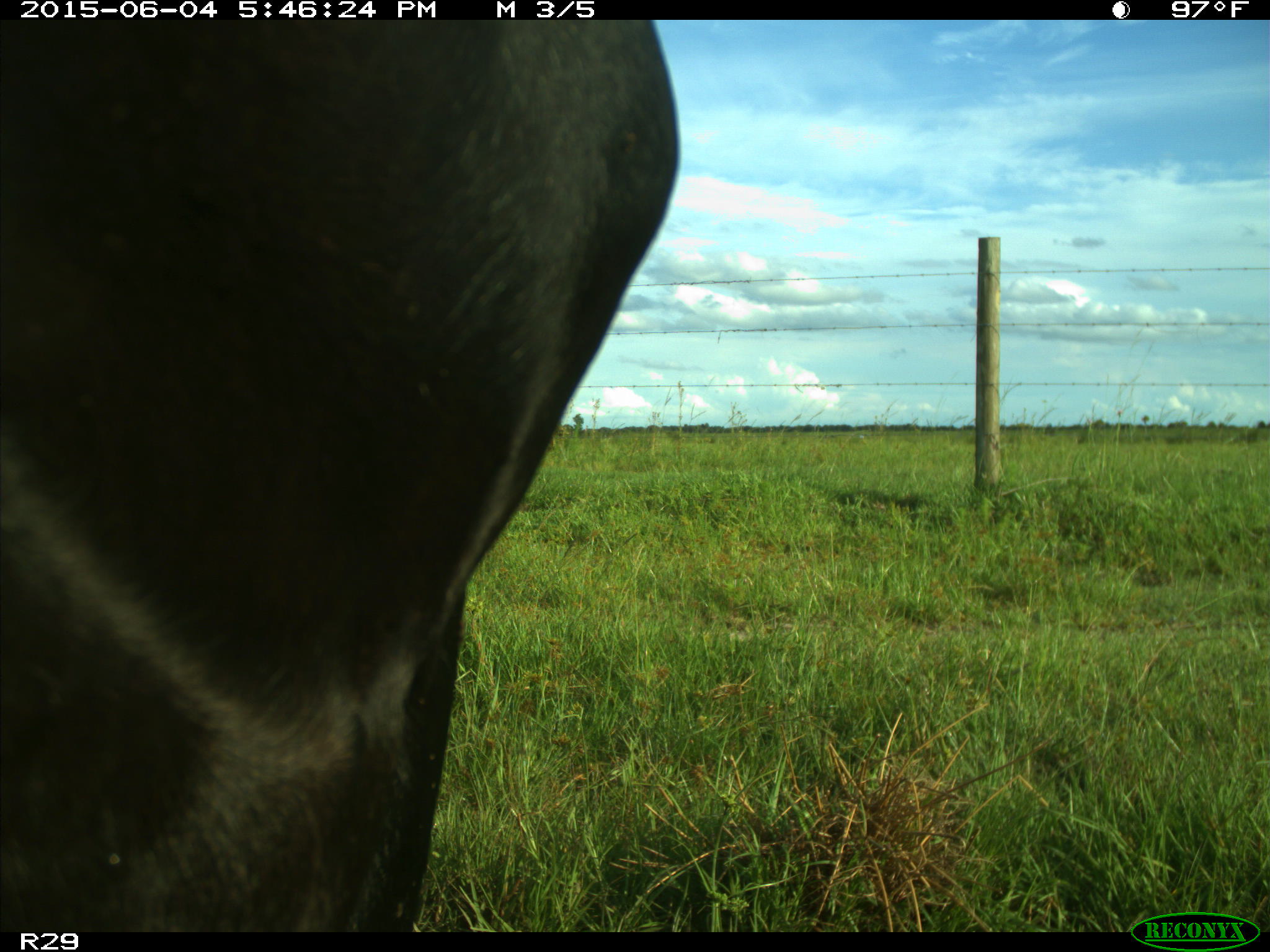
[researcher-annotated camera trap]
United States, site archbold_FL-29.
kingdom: Animalia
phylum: Chordata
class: Mammalia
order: Artiodactyla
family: Bovidae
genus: Bos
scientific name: Bos taurus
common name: domestic cow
Bos taurus (domestic cow).